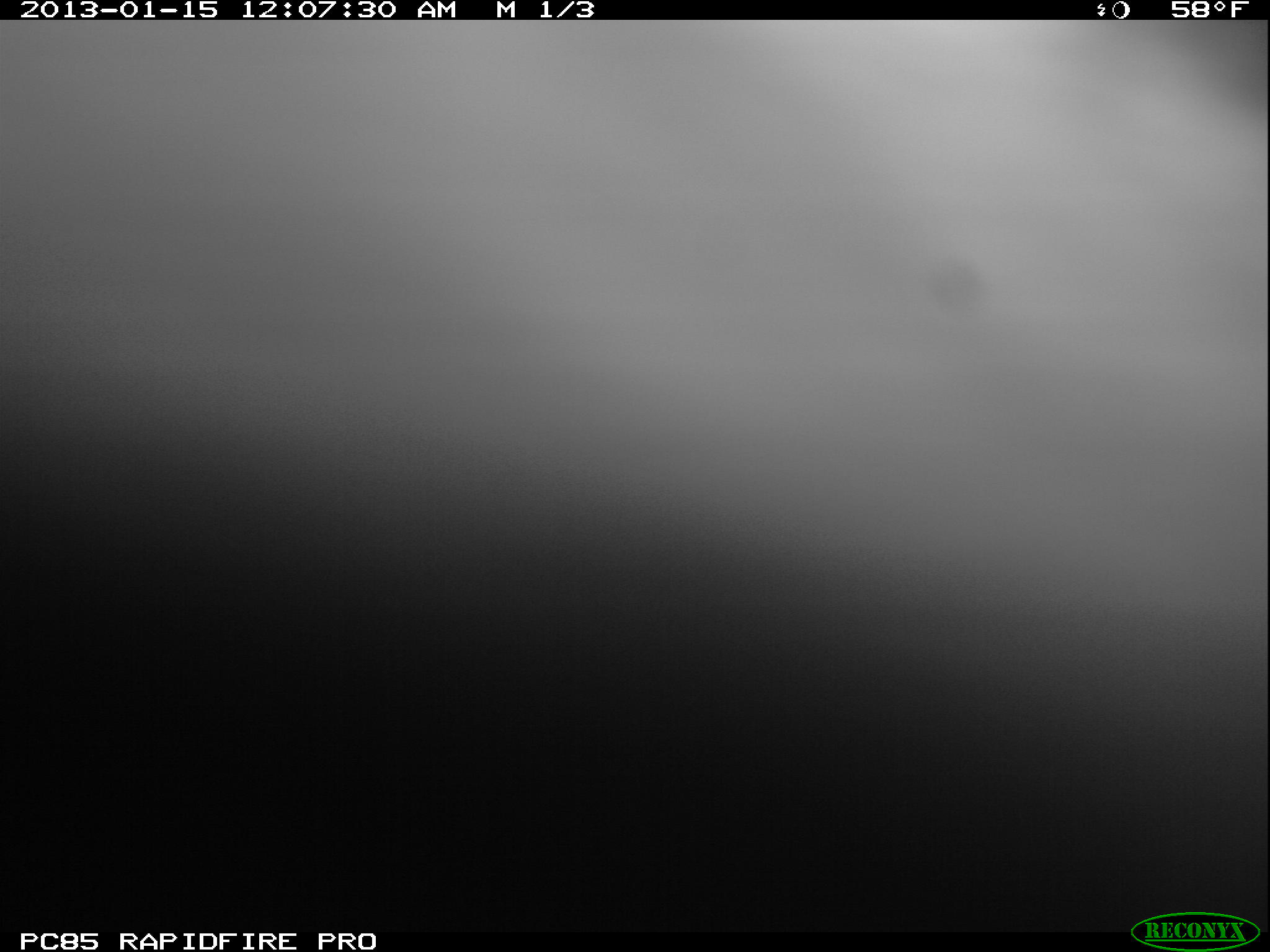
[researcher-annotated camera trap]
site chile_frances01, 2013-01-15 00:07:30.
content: unidentified animal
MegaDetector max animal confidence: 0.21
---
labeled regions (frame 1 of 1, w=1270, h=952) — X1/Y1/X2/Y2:
unknown: 4/19/1270/707